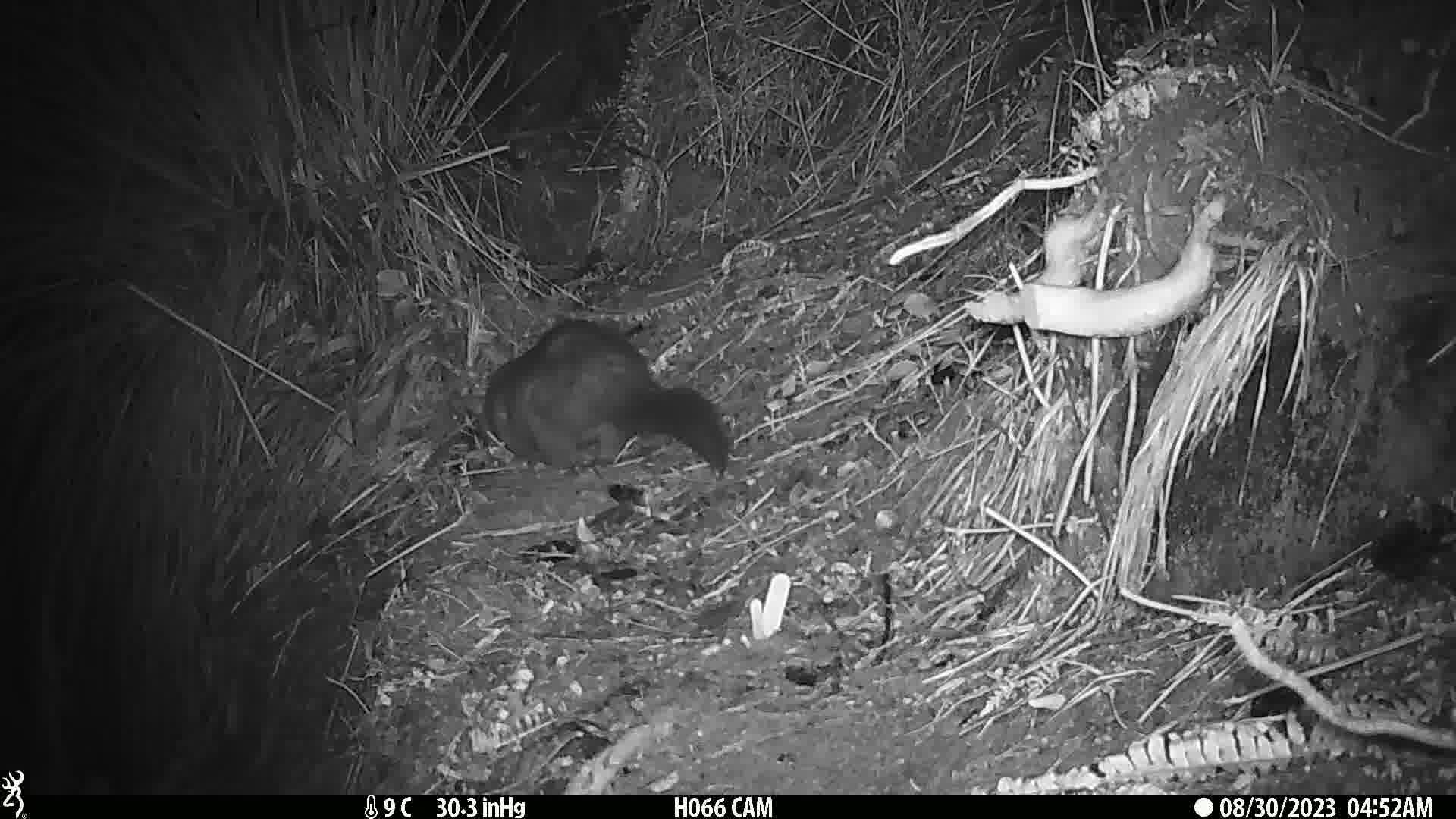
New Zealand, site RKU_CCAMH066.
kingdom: Animalia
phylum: Chordata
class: Mammalia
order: Diprotodontia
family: Phalangeridae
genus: Trichosurus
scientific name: Trichosurus vulpecula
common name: common brushtail possum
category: possum